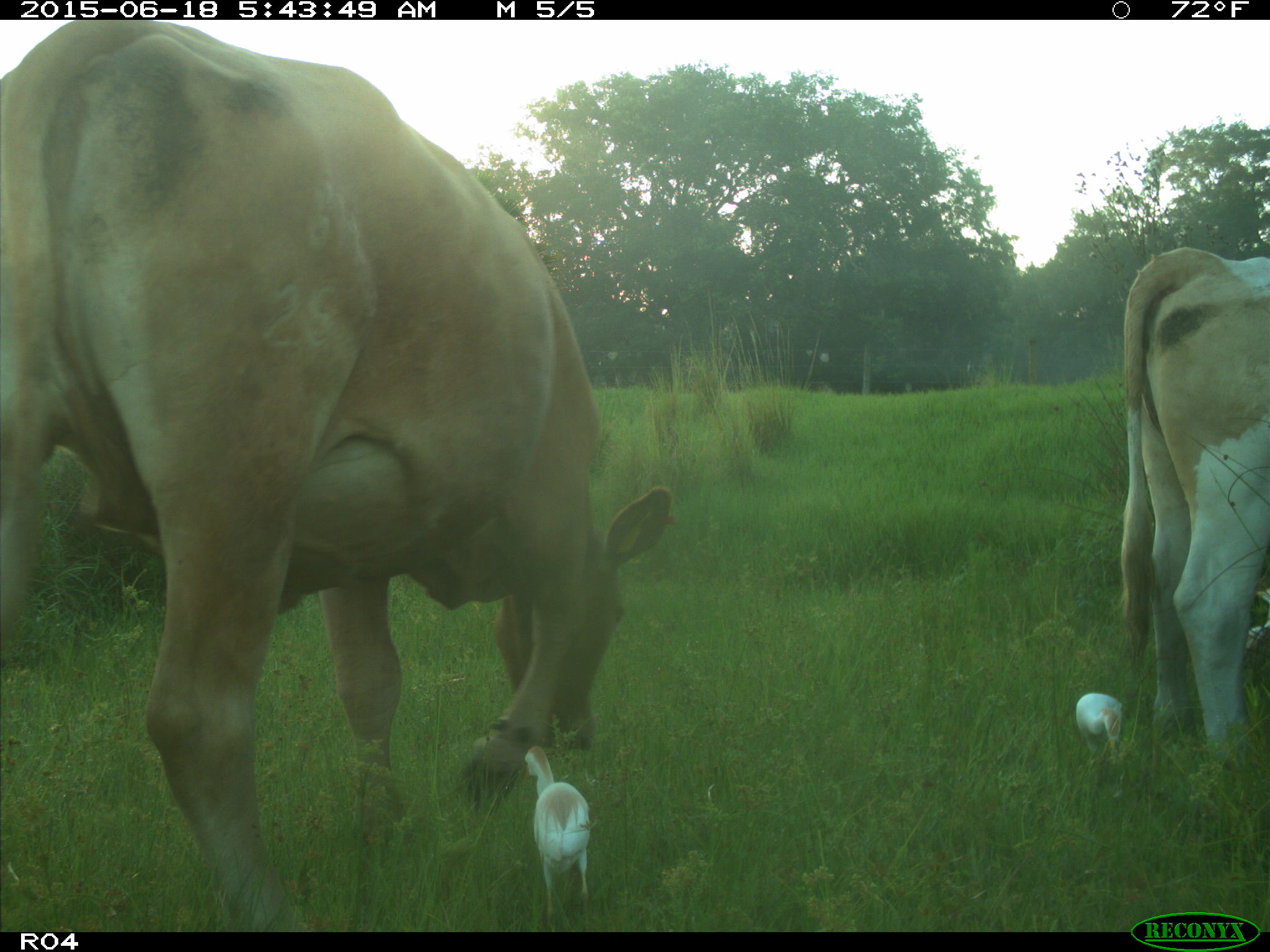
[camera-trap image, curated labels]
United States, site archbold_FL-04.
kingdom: Animalia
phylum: Chordata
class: Mammalia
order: Artiodactyla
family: Bovidae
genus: Bos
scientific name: Bos taurus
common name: domestic cow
Bos taurus (domestic cow).